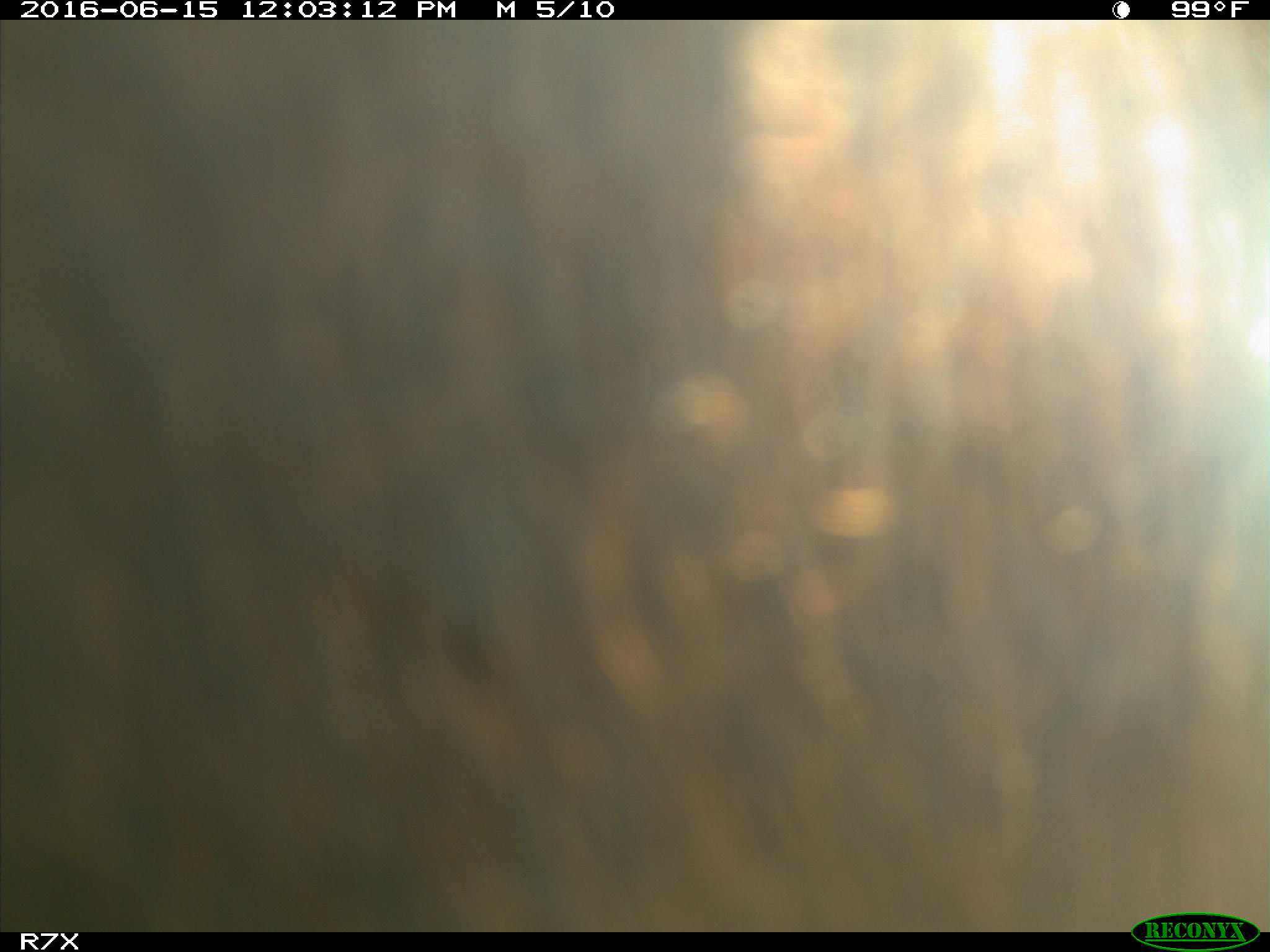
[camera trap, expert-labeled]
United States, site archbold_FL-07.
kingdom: Animalia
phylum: Chordata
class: Mammalia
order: Artiodactyla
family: Bovidae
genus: Bos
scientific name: Bos taurus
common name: domestic cow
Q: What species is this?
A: Bos taurus (domestic cow).